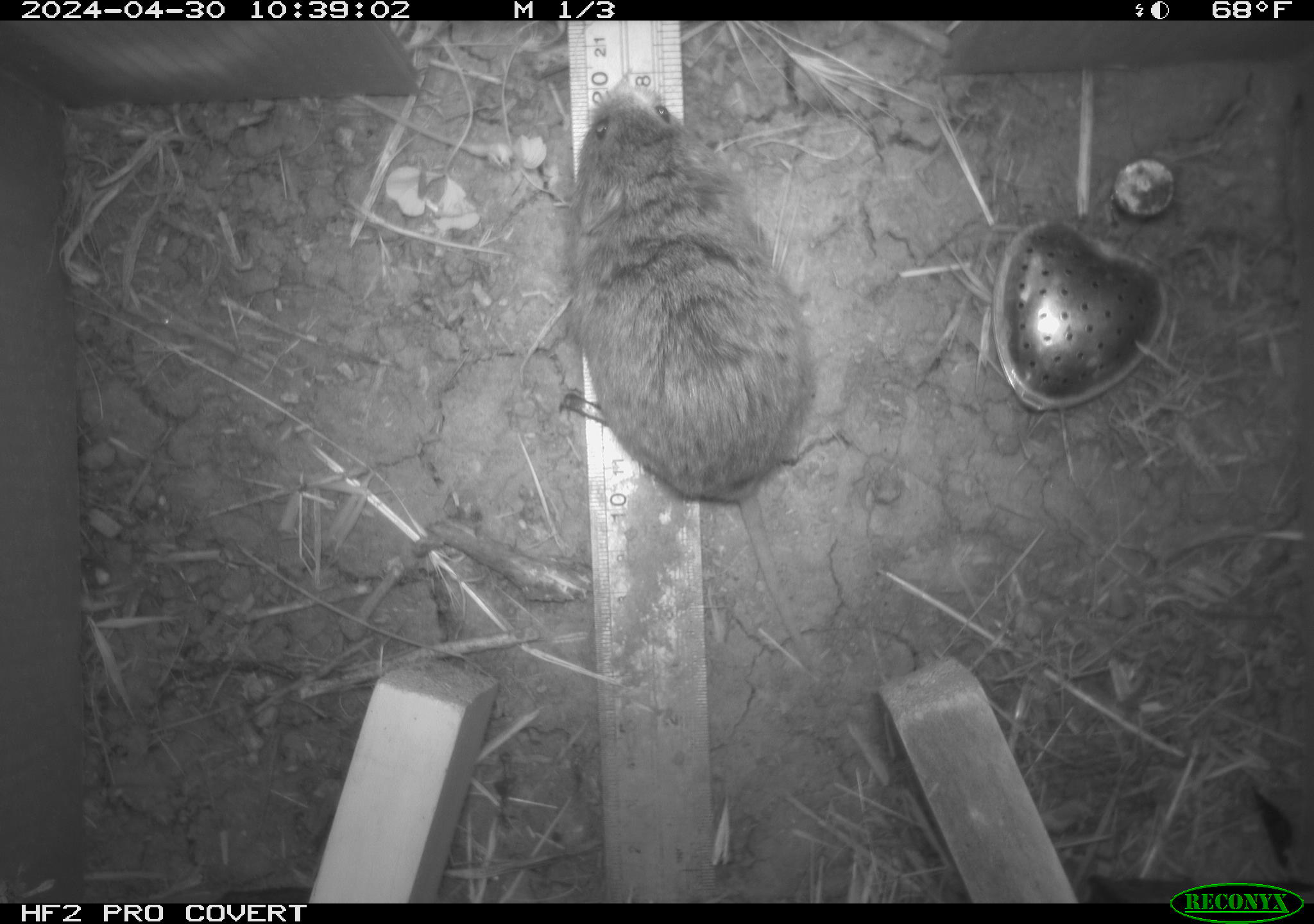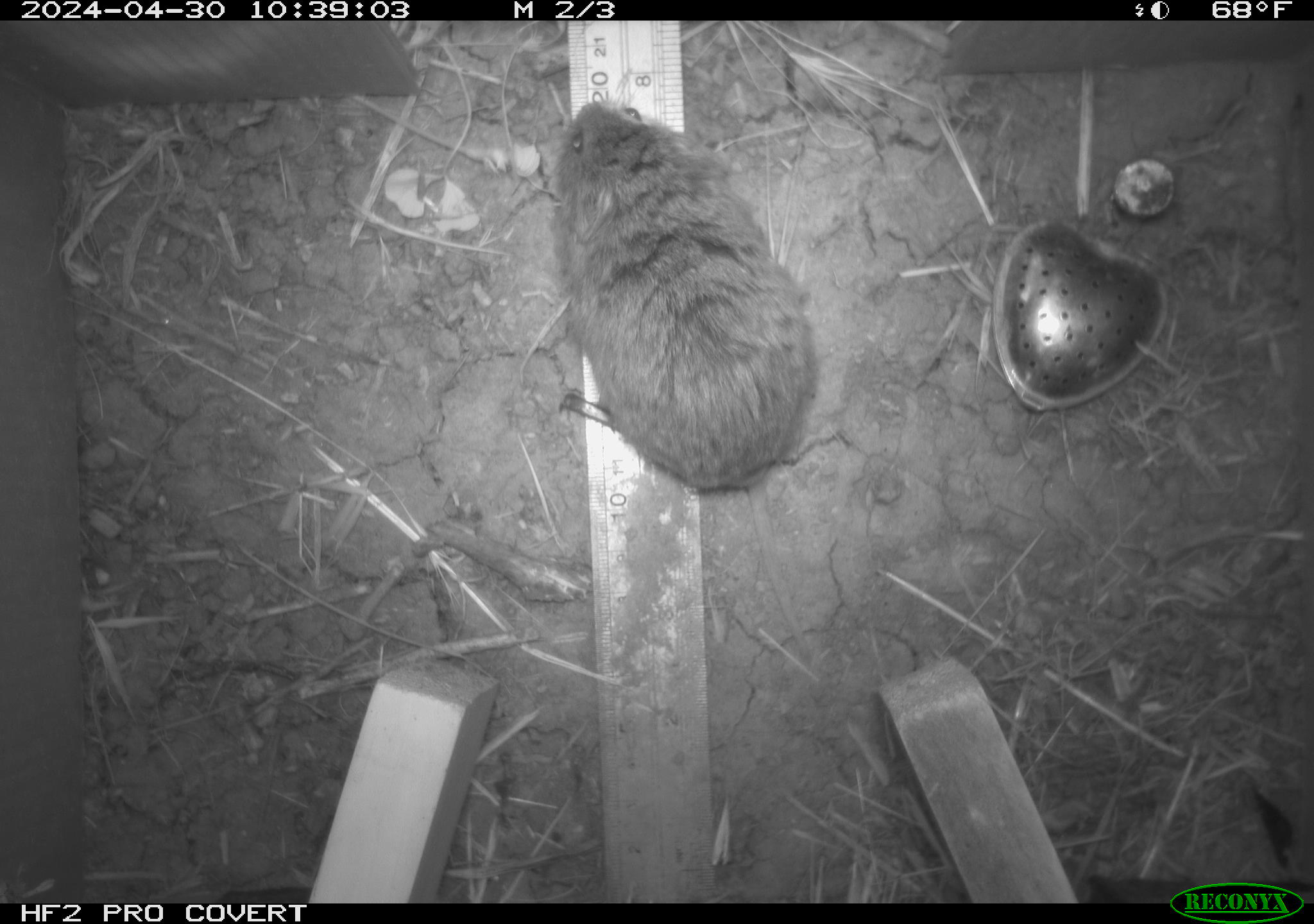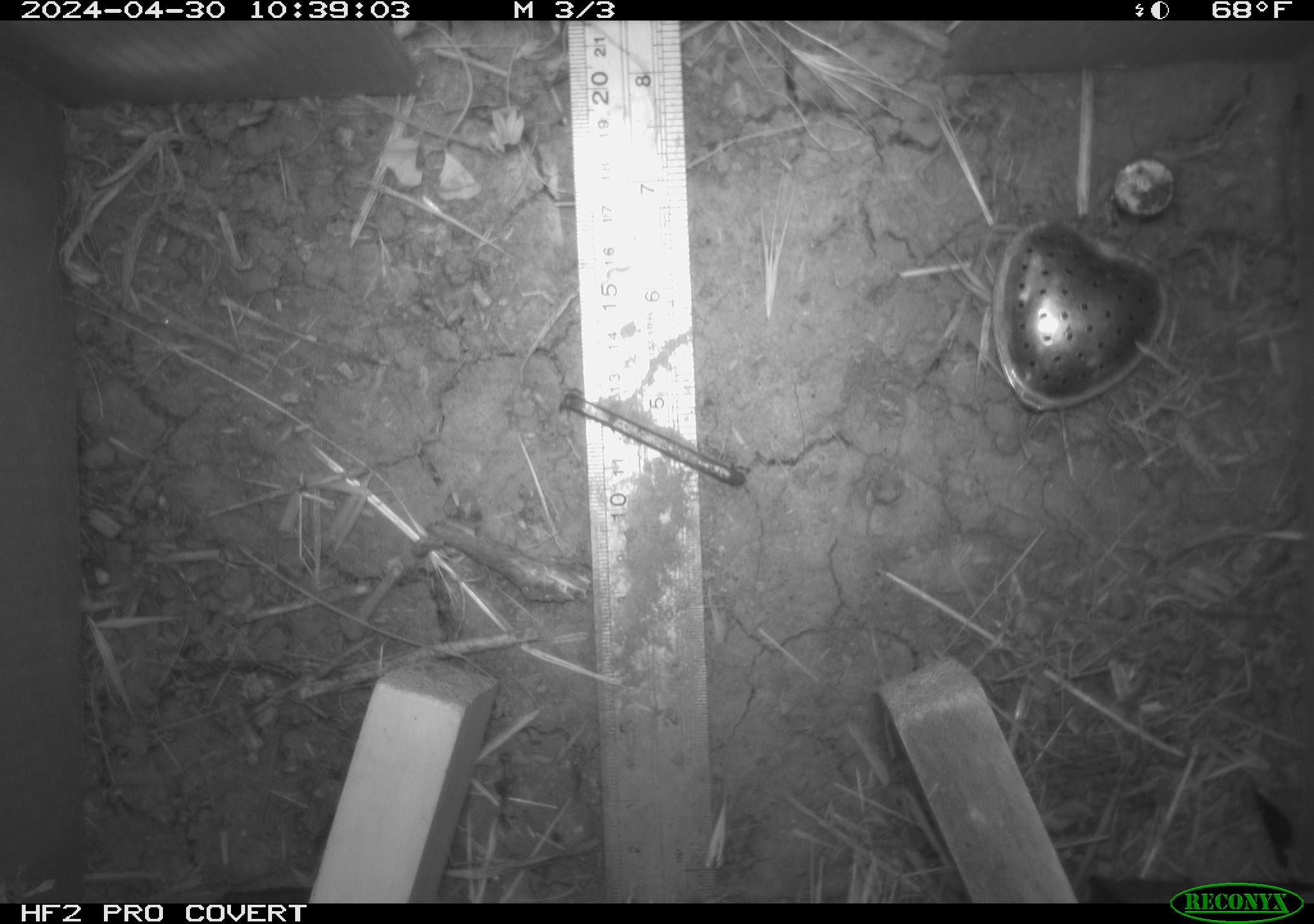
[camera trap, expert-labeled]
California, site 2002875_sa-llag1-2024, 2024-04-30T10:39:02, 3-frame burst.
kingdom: Animalia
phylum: Chordata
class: Mammalia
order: Rodentia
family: Cricetidae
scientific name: Arvicolinae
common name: voles, lemmings, and muskrats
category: arvicolinae subfamily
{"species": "arvicolinae subfamily (voles, lemmings, and muskrats) (Arvicolinae)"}